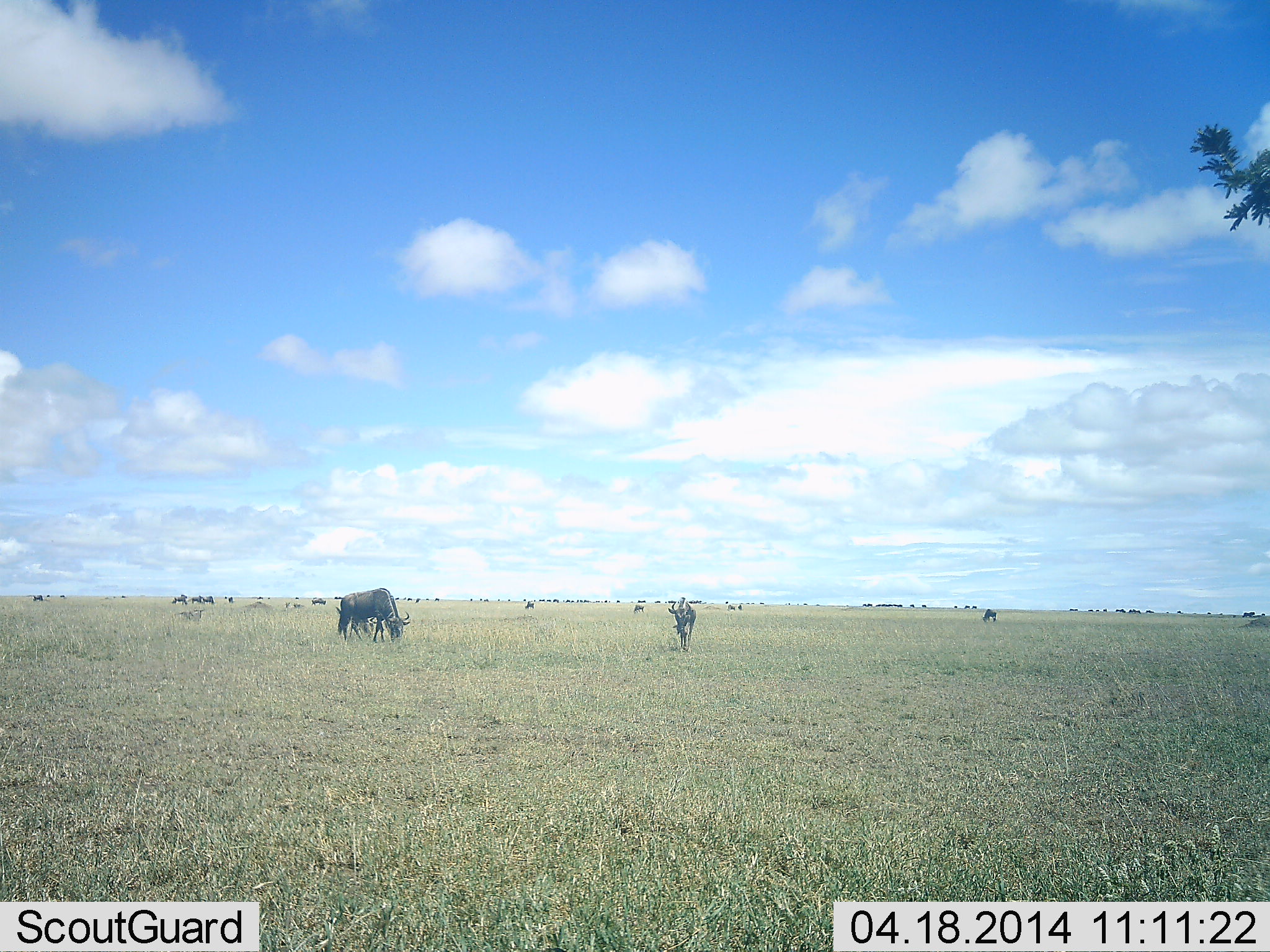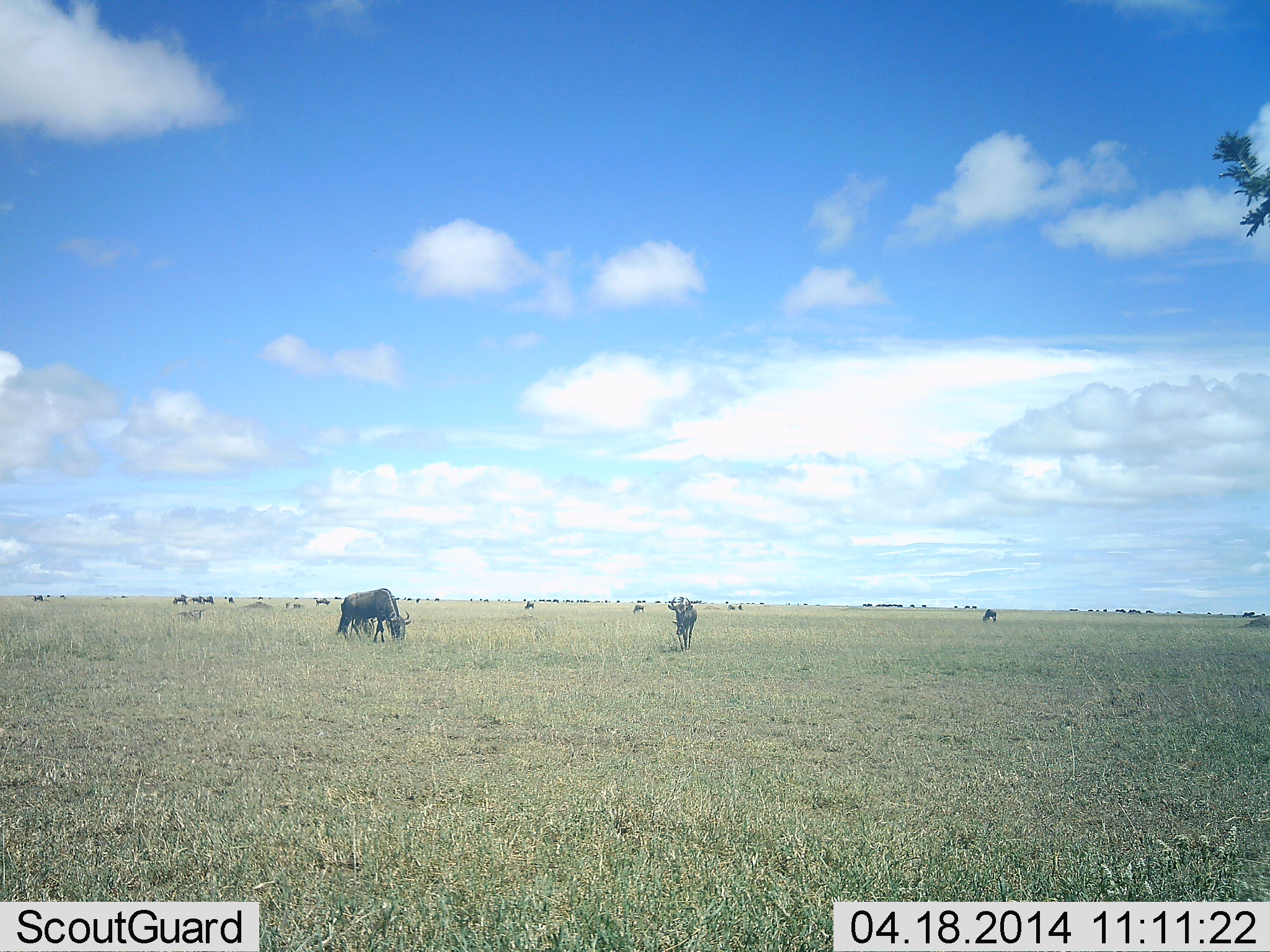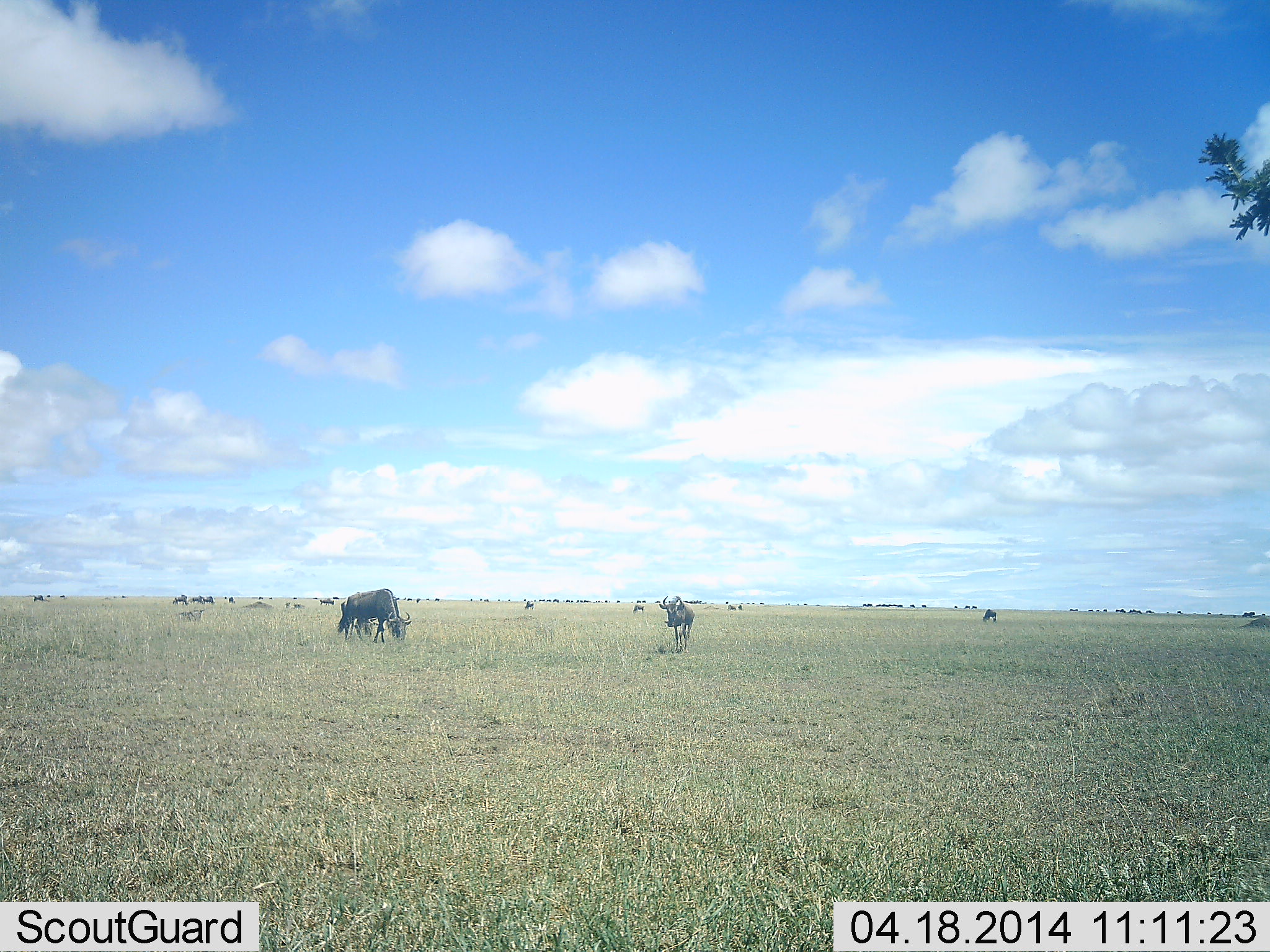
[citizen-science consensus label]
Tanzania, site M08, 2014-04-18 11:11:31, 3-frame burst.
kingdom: Animalia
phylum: Chordata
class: Mammalia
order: Artiodactyla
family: Bovidae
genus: Connochaetes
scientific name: Connochaetes taurinus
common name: blue wildebeest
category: wildebeest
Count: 11-50.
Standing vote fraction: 30%.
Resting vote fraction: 0%.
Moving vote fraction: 50%.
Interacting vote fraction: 0%.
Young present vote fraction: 0%.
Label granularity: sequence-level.